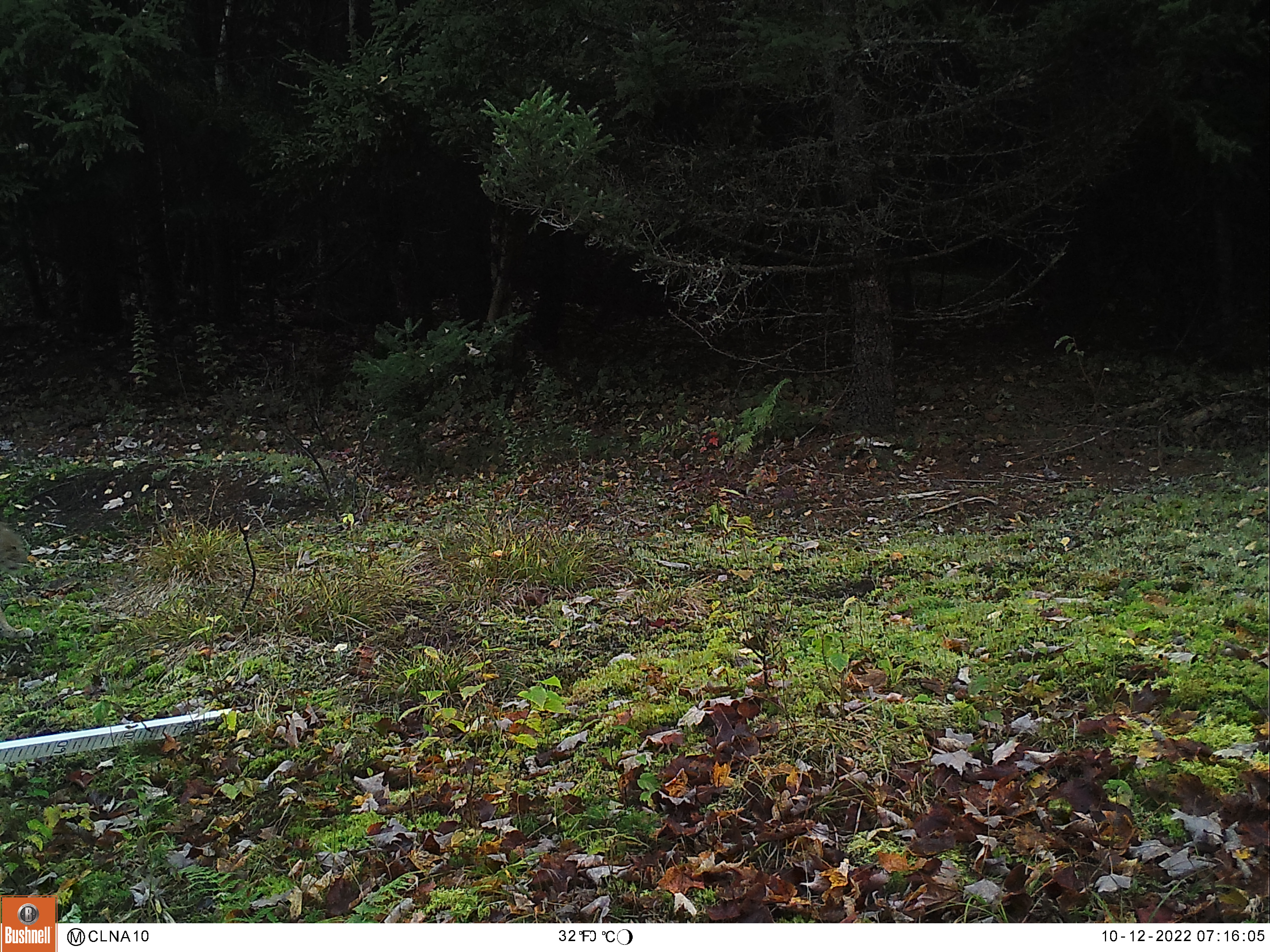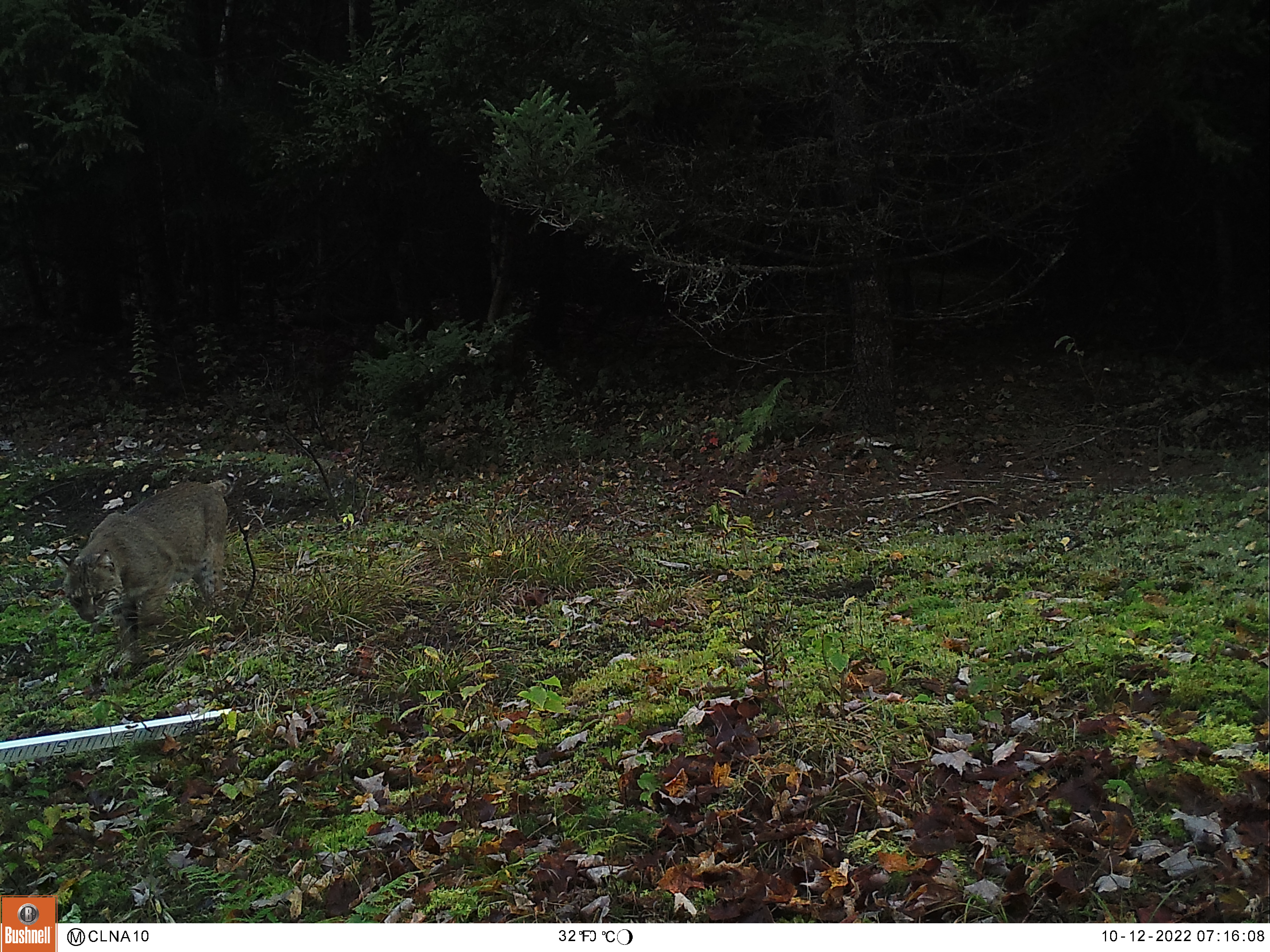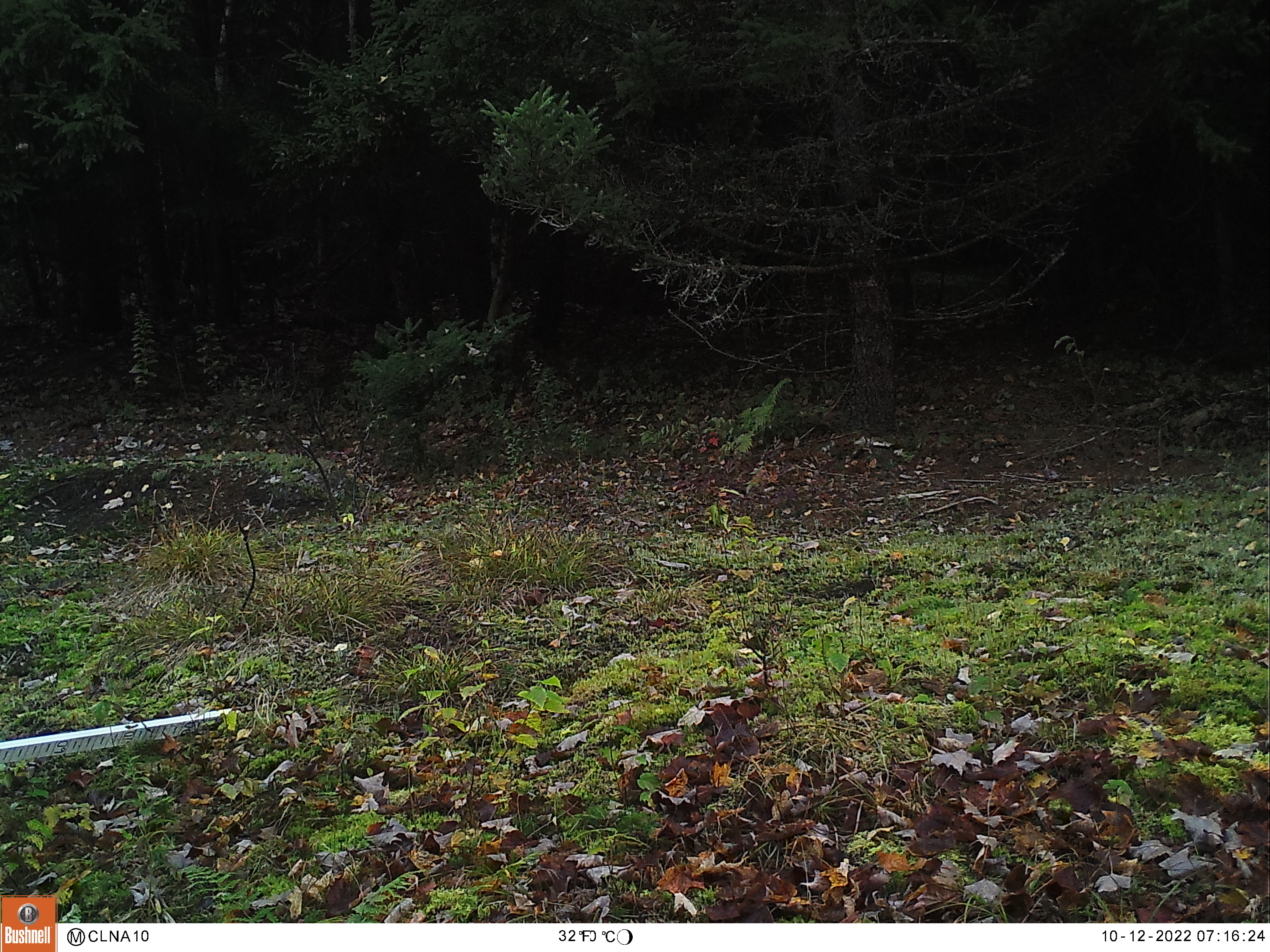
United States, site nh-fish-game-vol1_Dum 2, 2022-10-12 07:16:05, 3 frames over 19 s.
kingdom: Animalia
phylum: Chordata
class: Mammalia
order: Carnivora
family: Felidae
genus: Lynx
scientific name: Lynx rufus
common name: bobcat